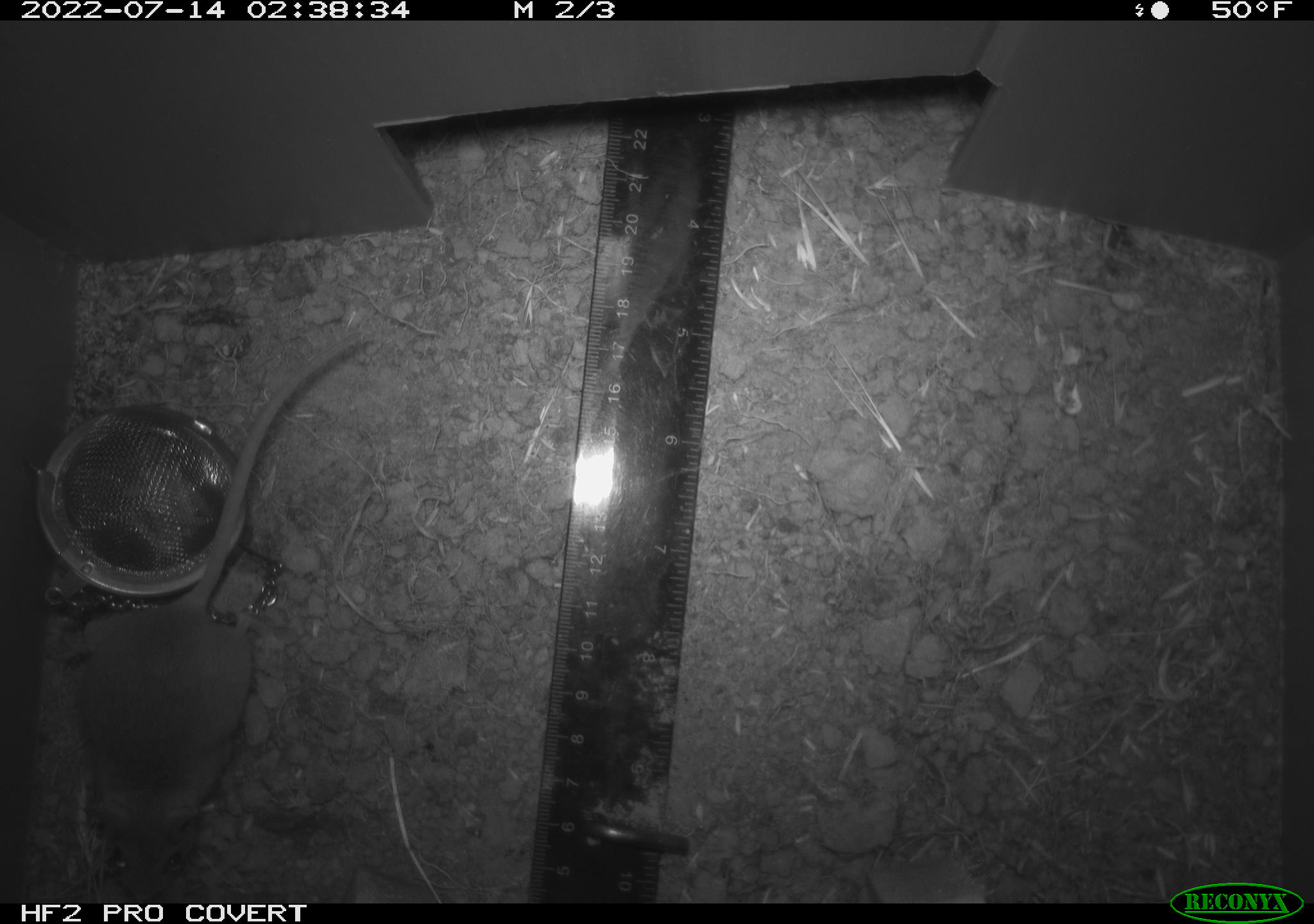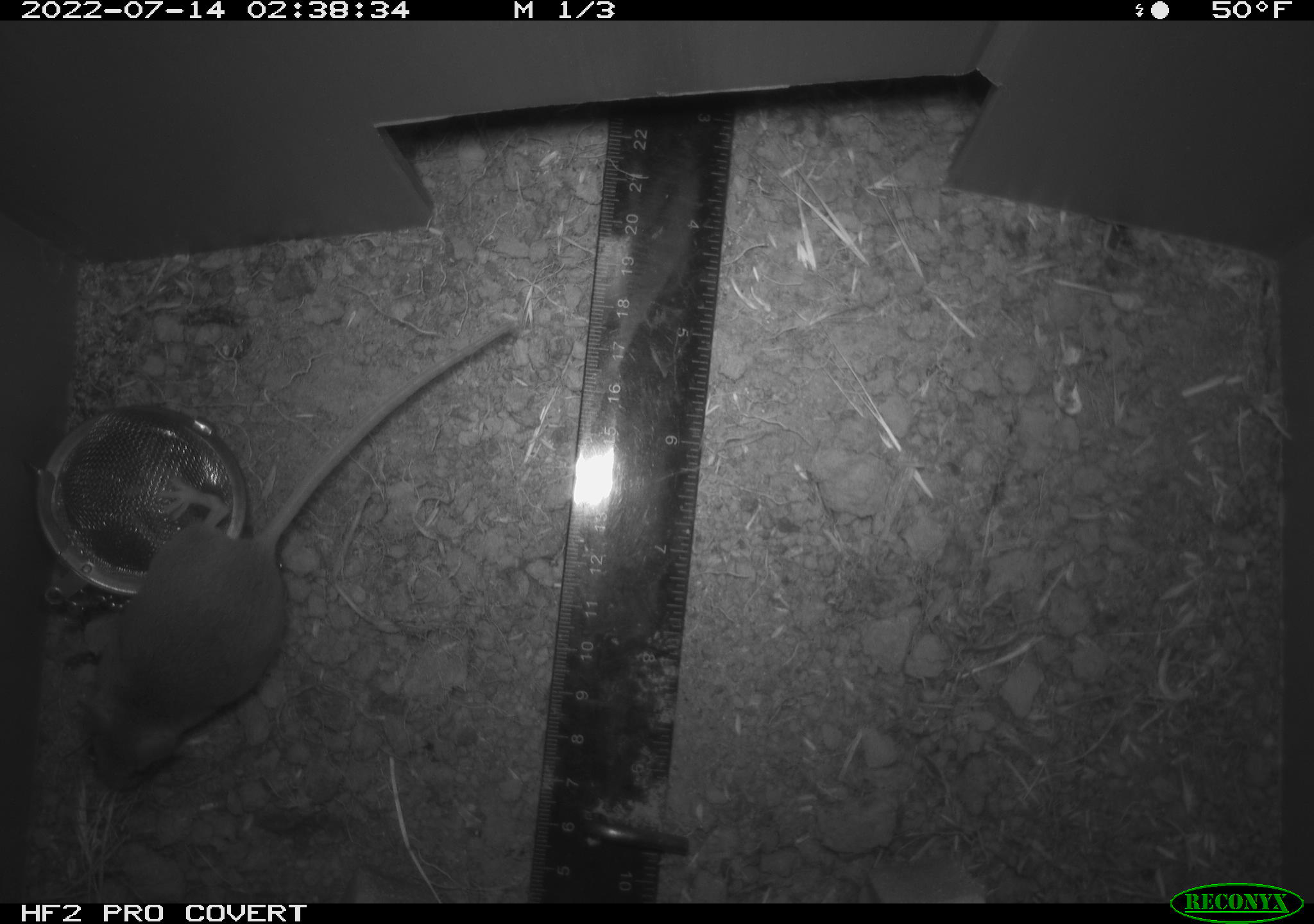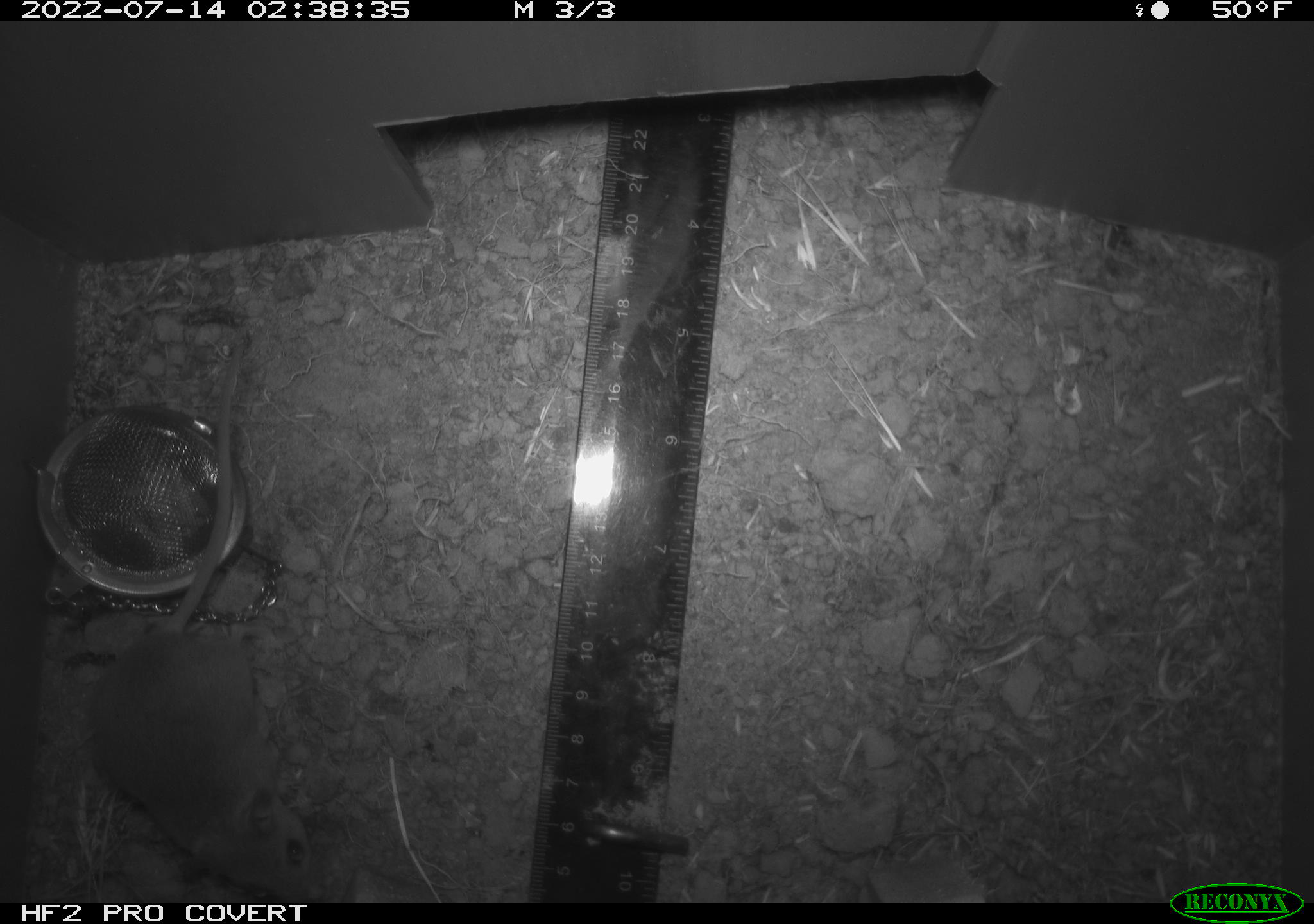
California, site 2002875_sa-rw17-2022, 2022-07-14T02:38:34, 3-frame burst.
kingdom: Animalia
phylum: Chordata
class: Mammalia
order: Rodentia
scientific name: Rodentia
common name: mouse species